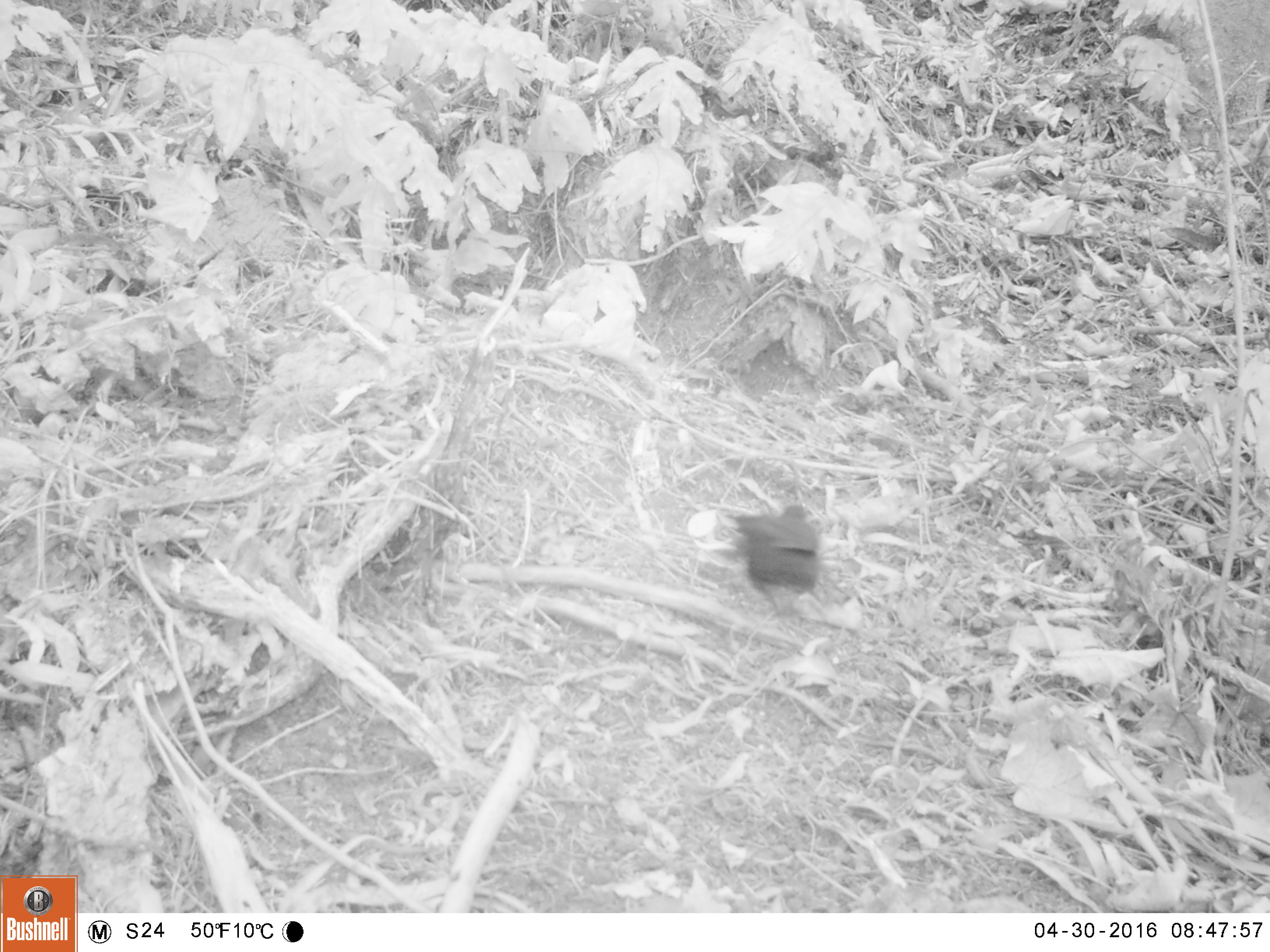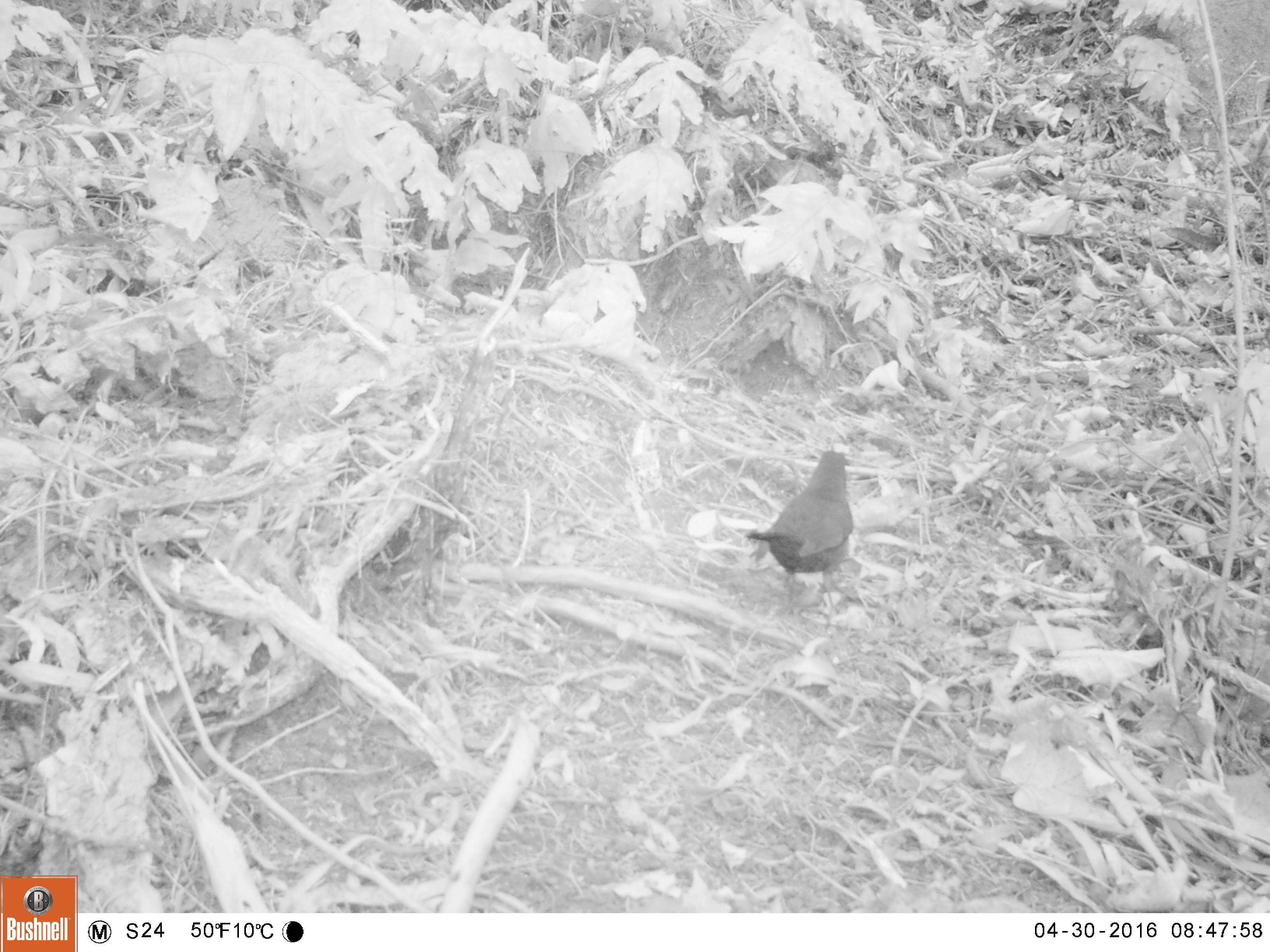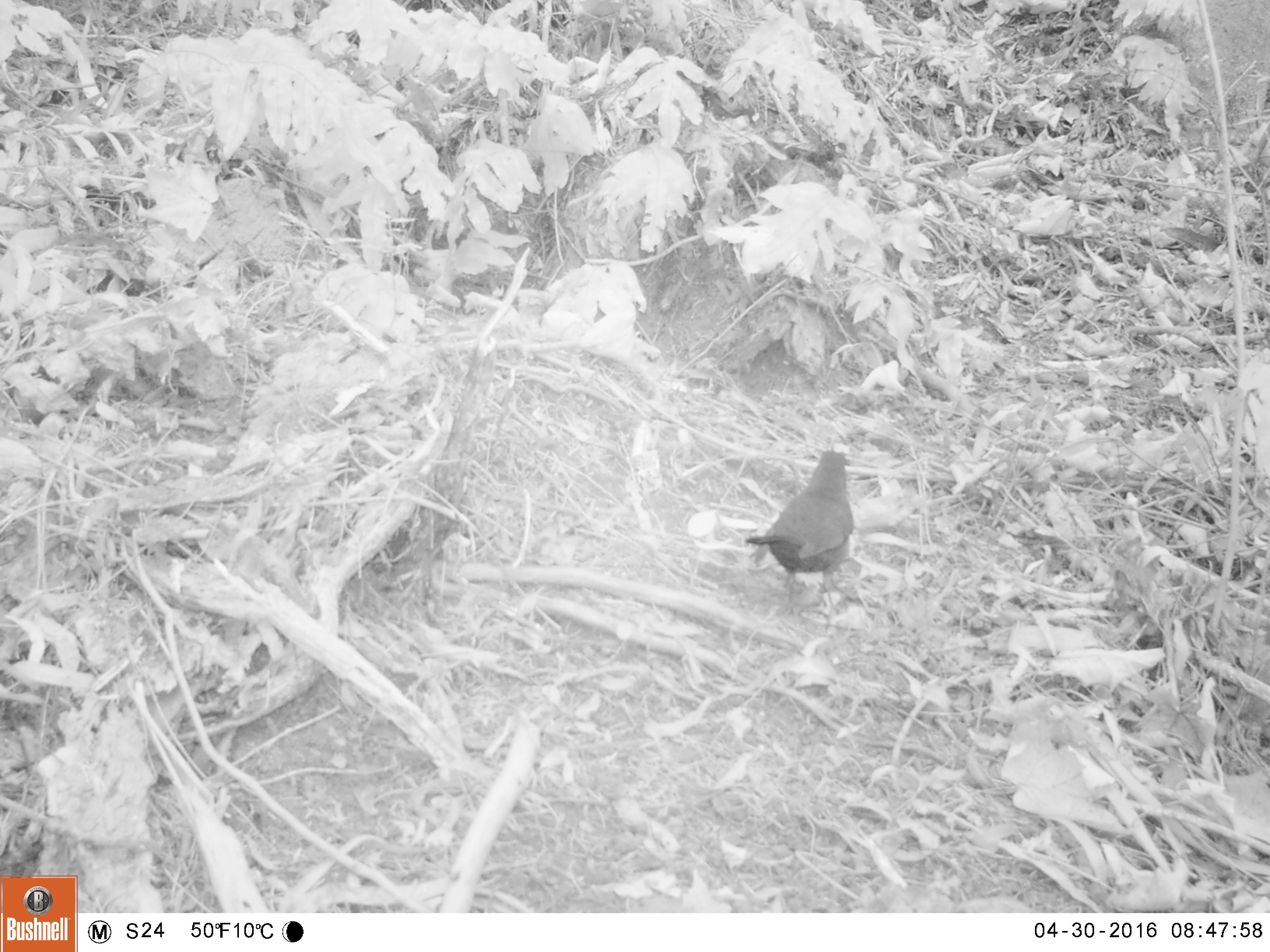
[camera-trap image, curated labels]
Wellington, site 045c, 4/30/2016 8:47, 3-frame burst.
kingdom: Animalia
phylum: Chordata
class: Aves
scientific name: Aves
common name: bird